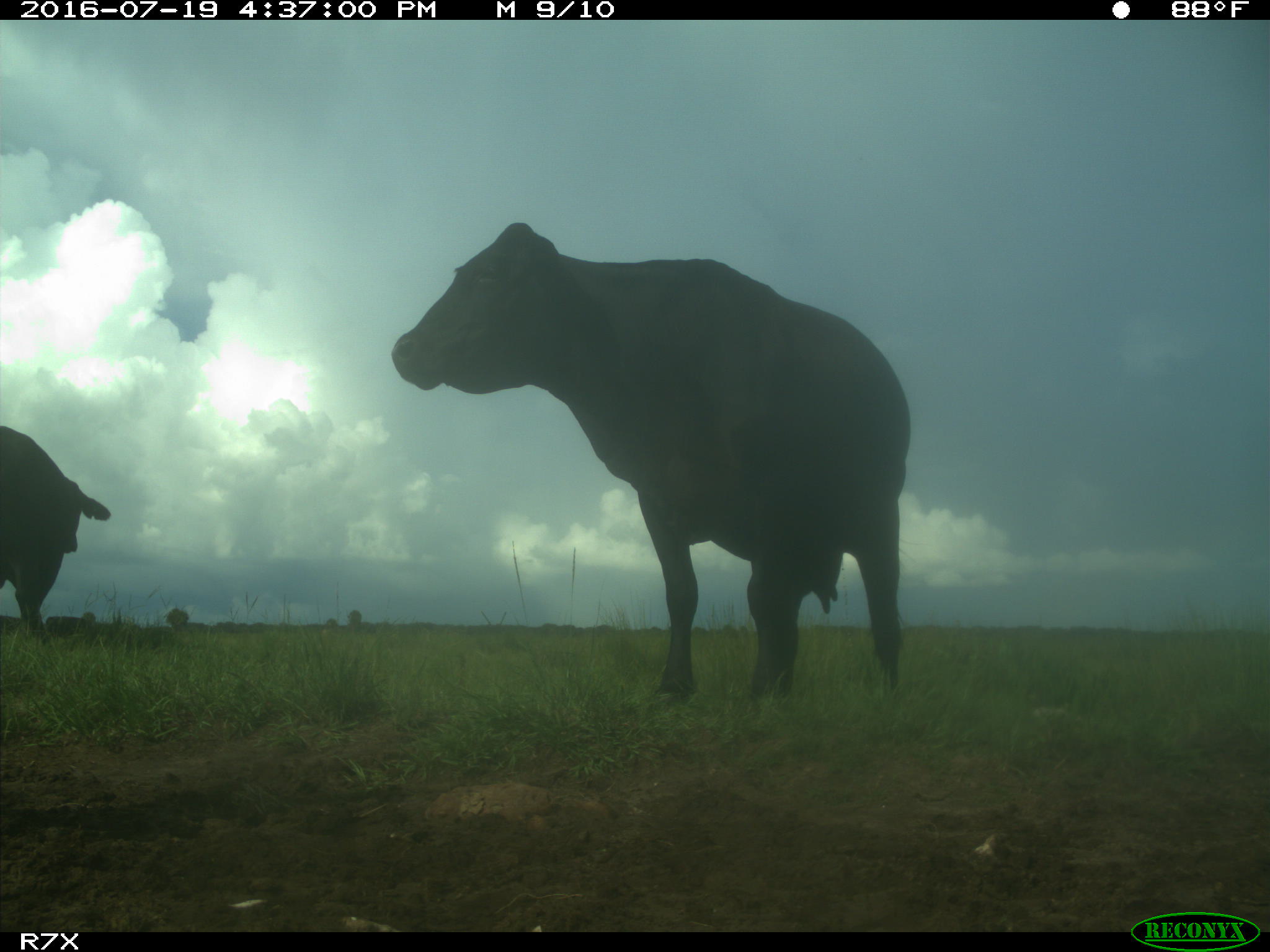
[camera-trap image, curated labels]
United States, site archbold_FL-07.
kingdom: Animalia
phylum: Chordata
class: Mammalia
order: Artiodactyla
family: Bovidae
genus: Bos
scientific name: Bos taurus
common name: domestic cow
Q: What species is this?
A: Bos taurus (domestic cow).